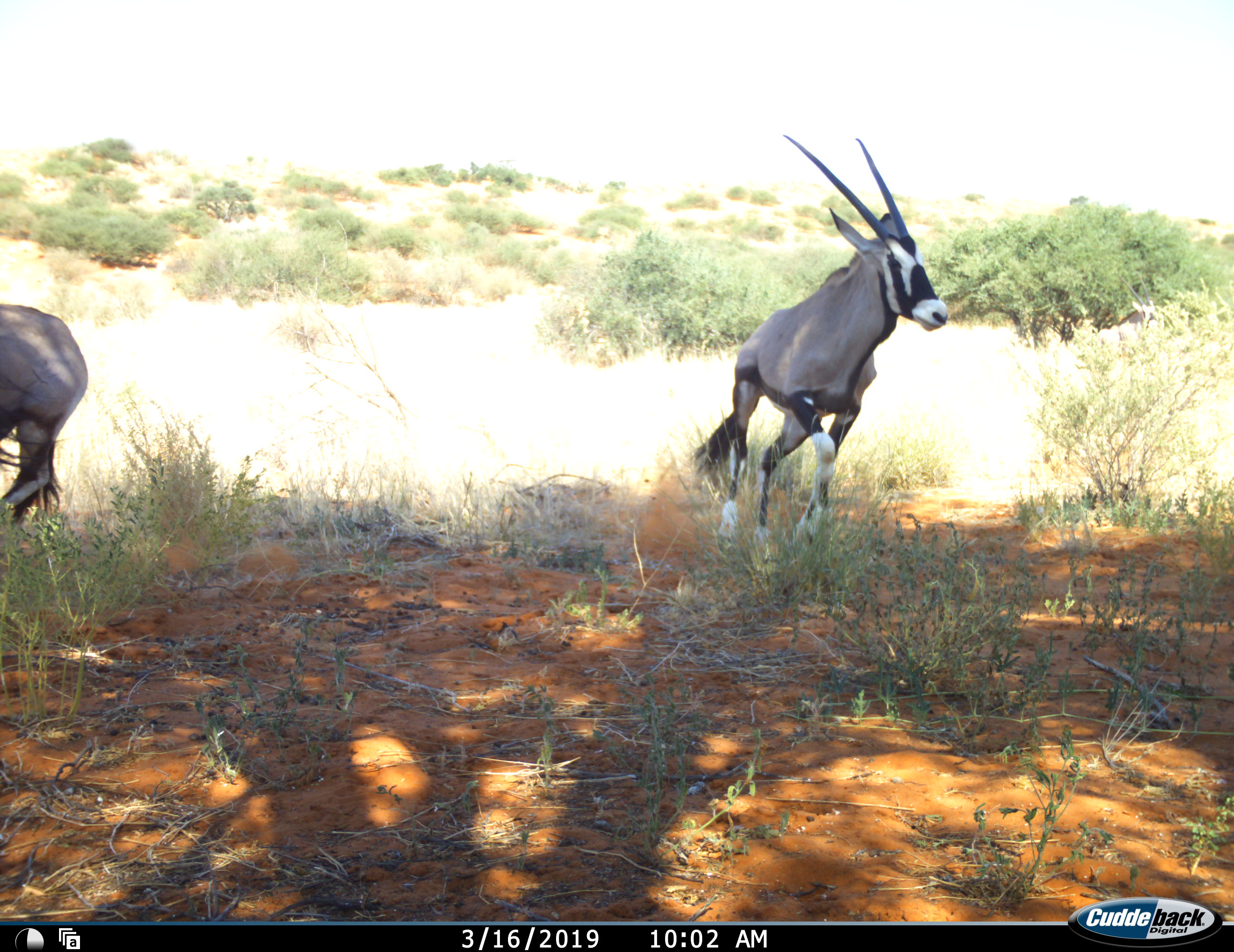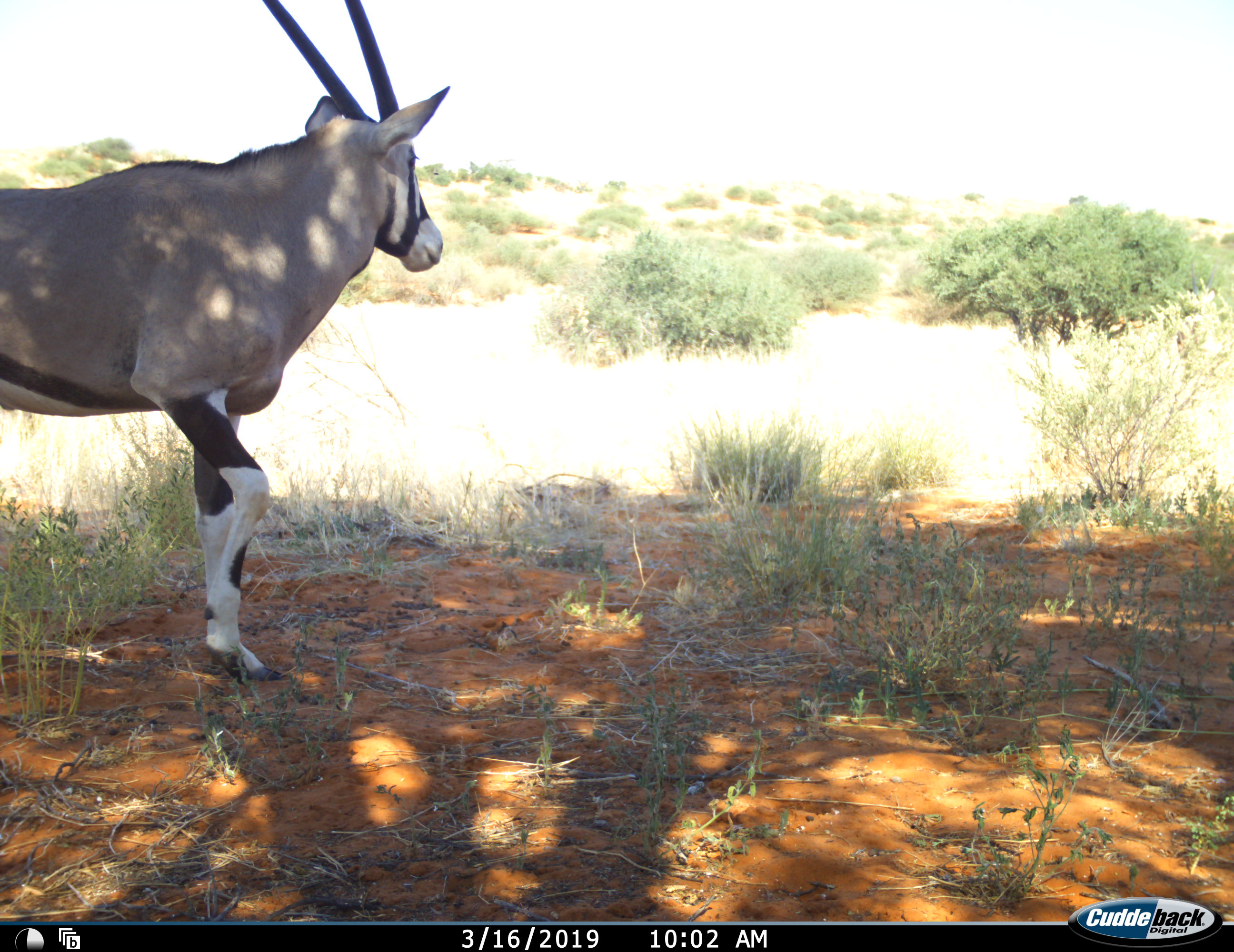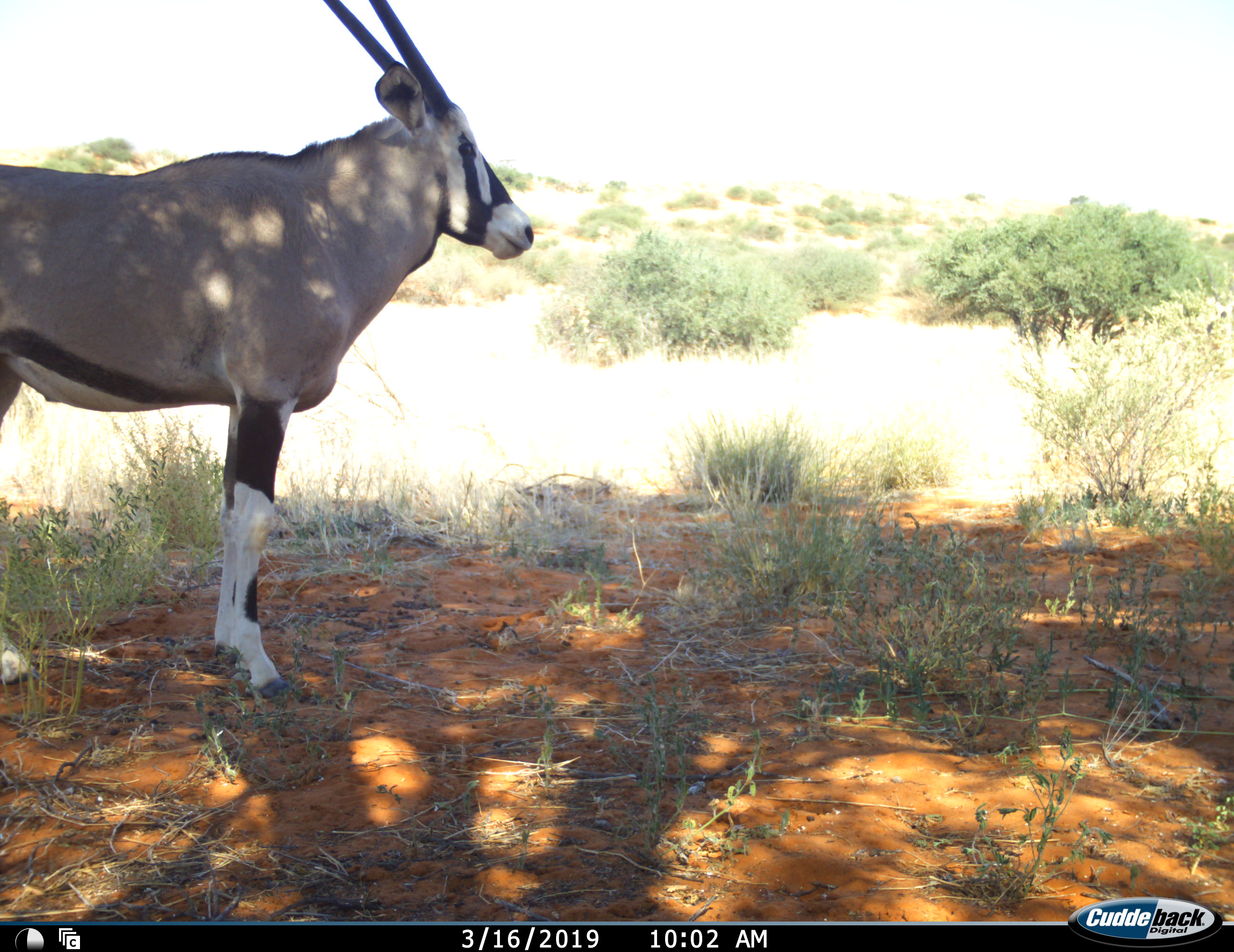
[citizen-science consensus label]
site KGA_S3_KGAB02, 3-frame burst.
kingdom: Animalia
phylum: Chordata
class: Mammalia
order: Artiodactyla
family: Bovidae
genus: Oryx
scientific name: Oryx gazella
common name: gemsbok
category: oryx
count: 2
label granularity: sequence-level